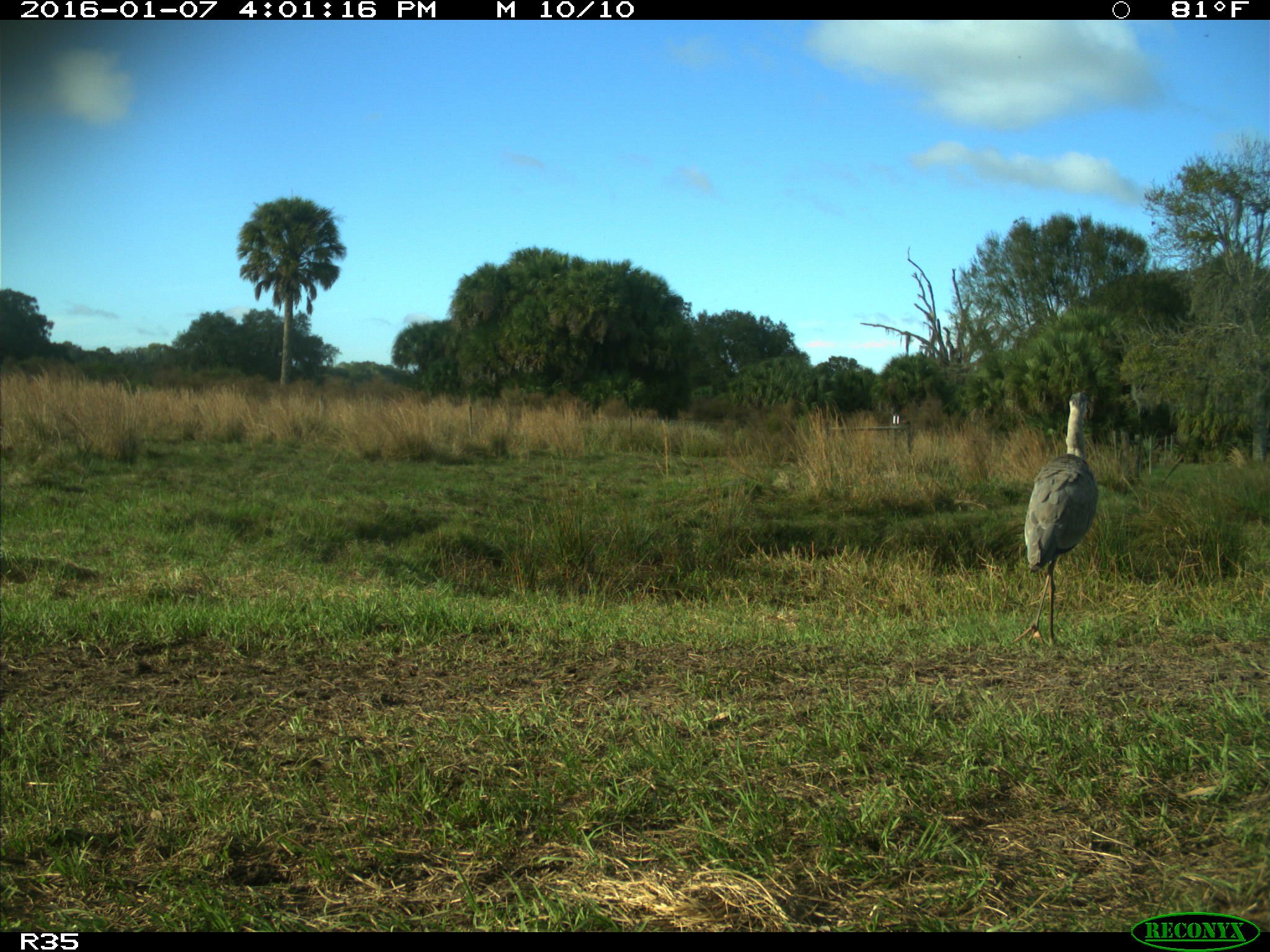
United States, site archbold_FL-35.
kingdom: Animalia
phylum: Chordata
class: Aves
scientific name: Aves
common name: birds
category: unidentified bird